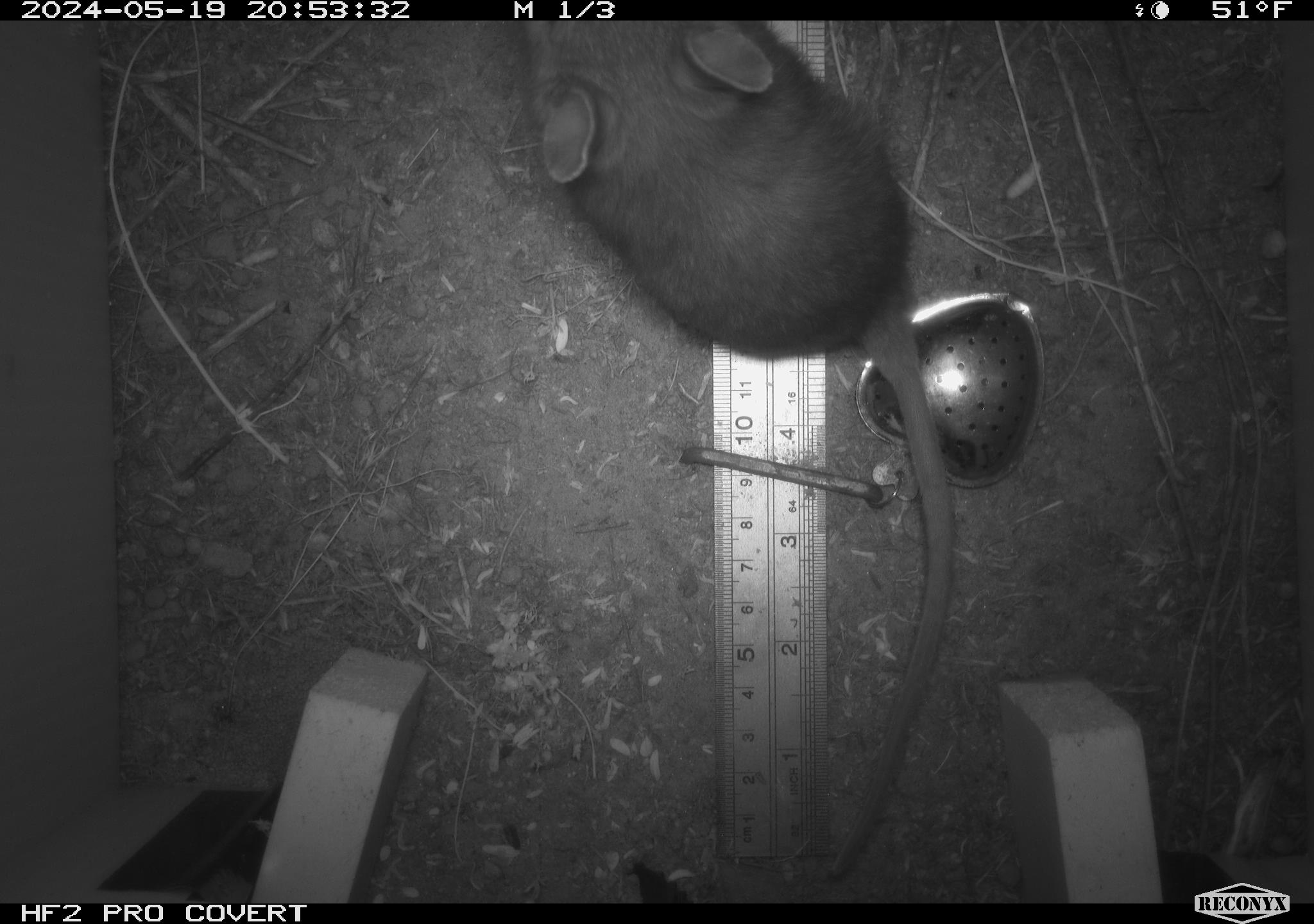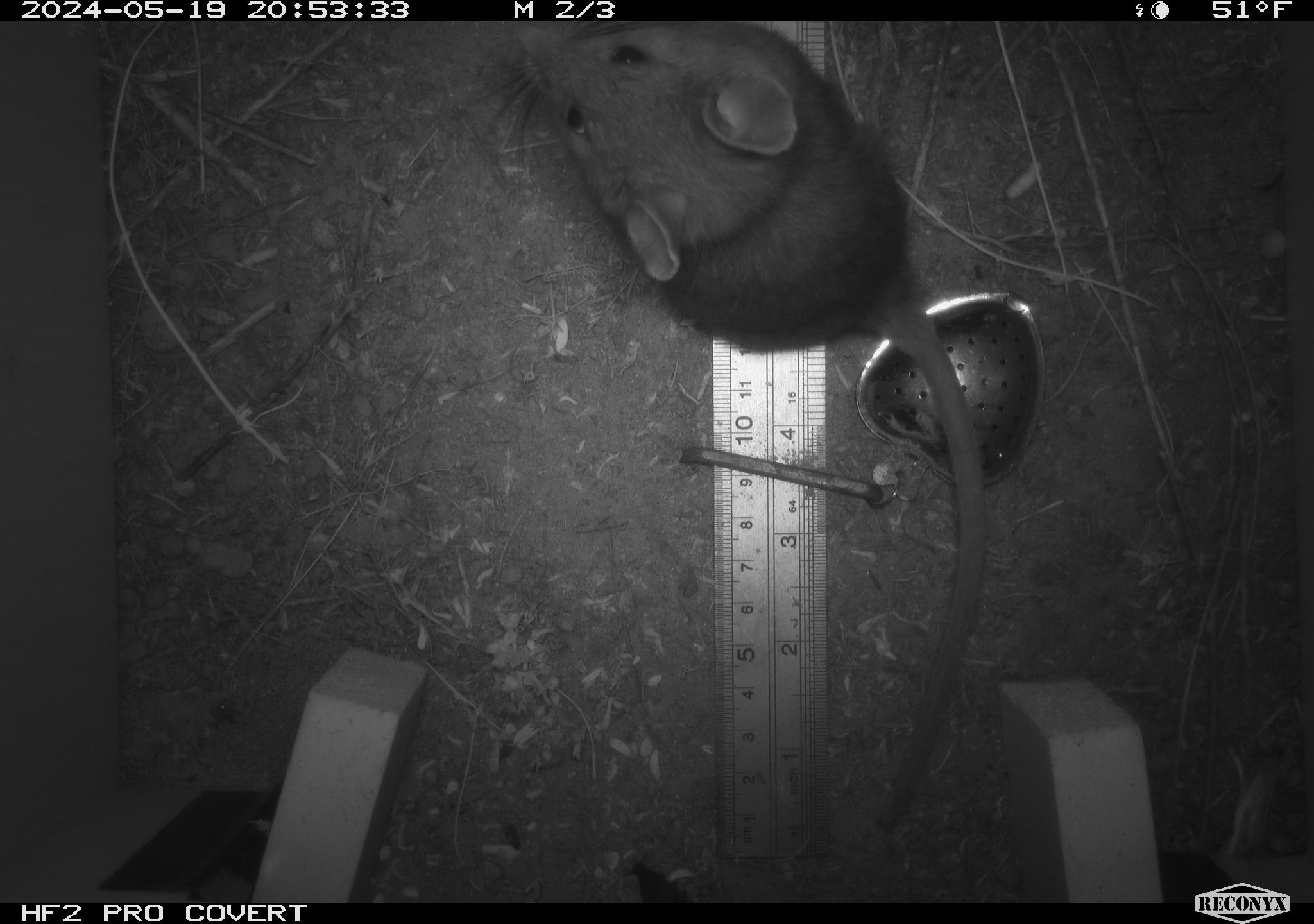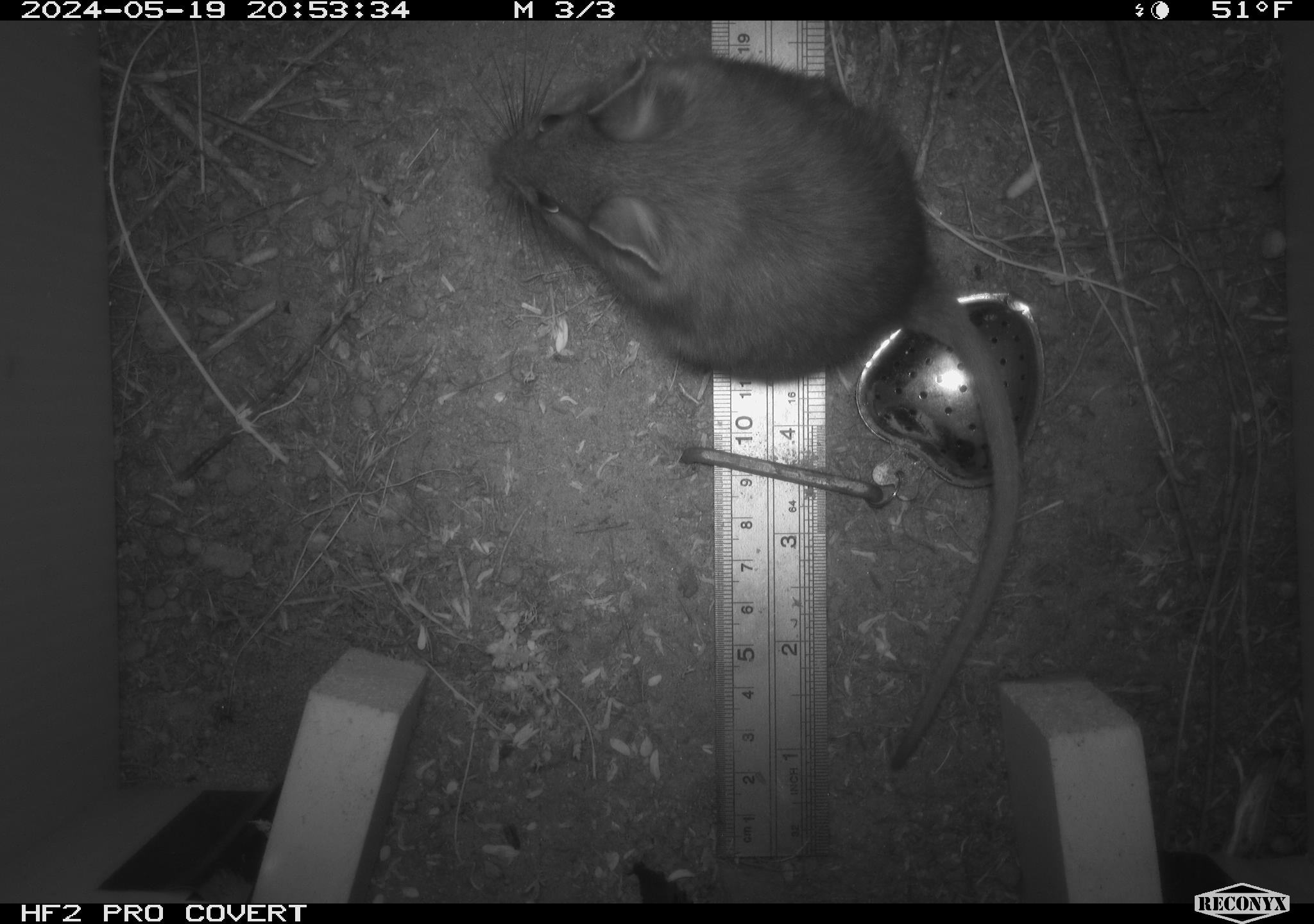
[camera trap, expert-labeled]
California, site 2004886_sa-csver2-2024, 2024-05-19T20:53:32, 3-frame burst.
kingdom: Animalia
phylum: Chordata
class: Mammalia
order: Rodentia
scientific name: Rodentia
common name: rodent